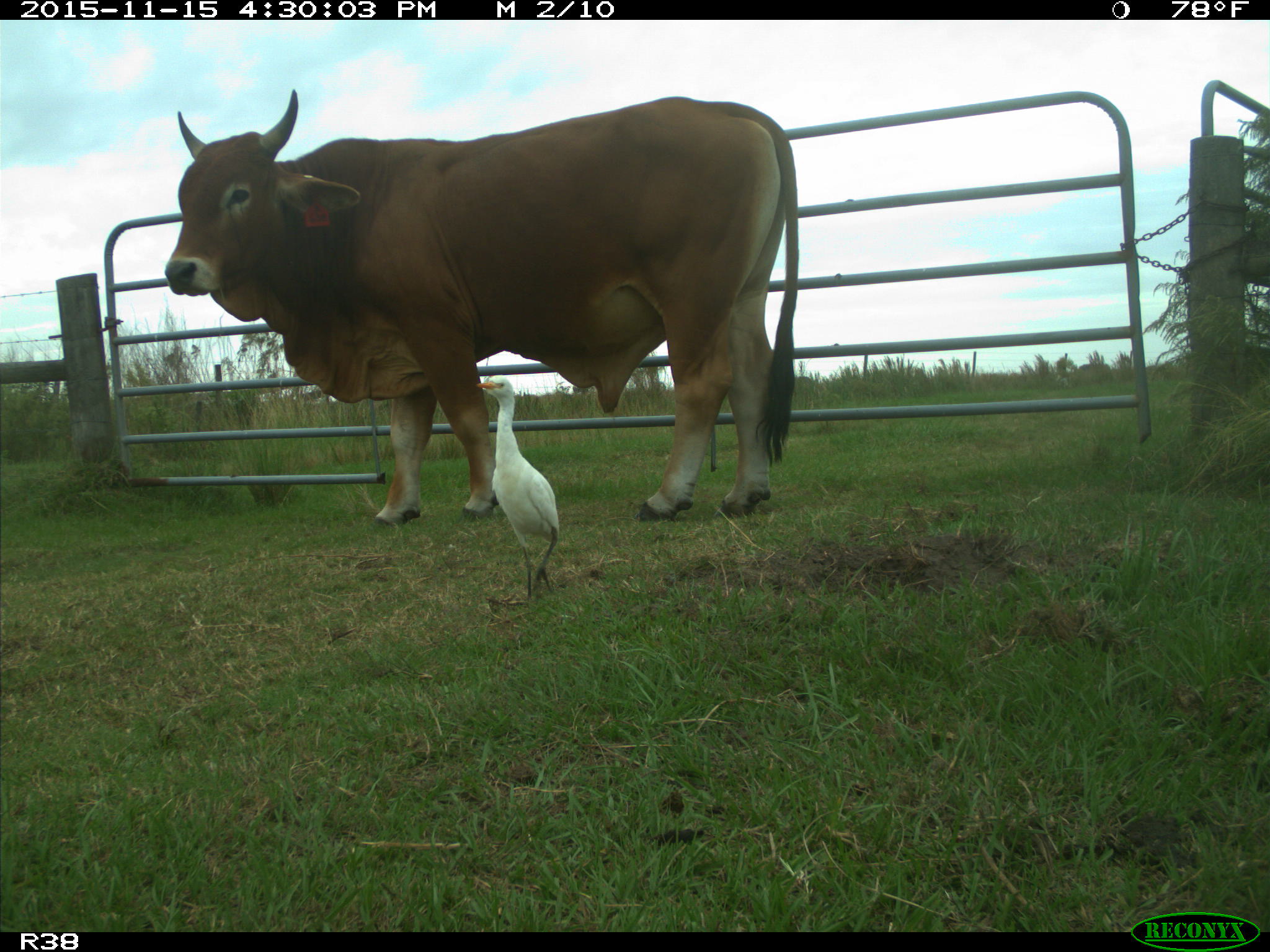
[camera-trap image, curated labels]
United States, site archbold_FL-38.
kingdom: Animalia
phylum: Chordata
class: Mammalia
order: Artiodactyla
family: Bovidae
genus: Bos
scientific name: Bos taurus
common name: domestic cow